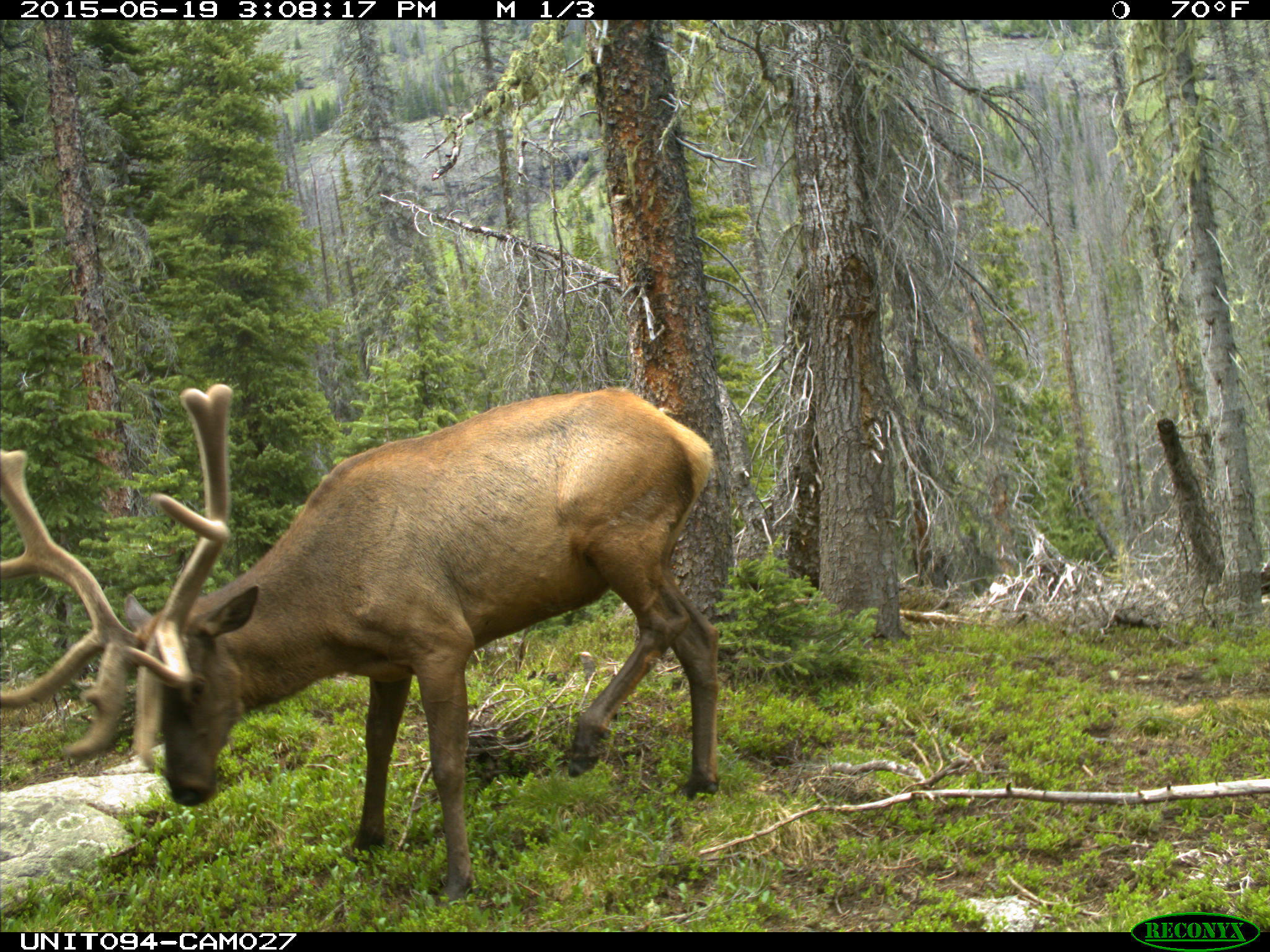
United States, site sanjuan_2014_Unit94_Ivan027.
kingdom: Animalia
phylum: Chordata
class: Mammalia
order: Artiodactyla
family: Cervidae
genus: Cervus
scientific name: Cervus elaphus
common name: red deer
Cervus elaphus (red deer).